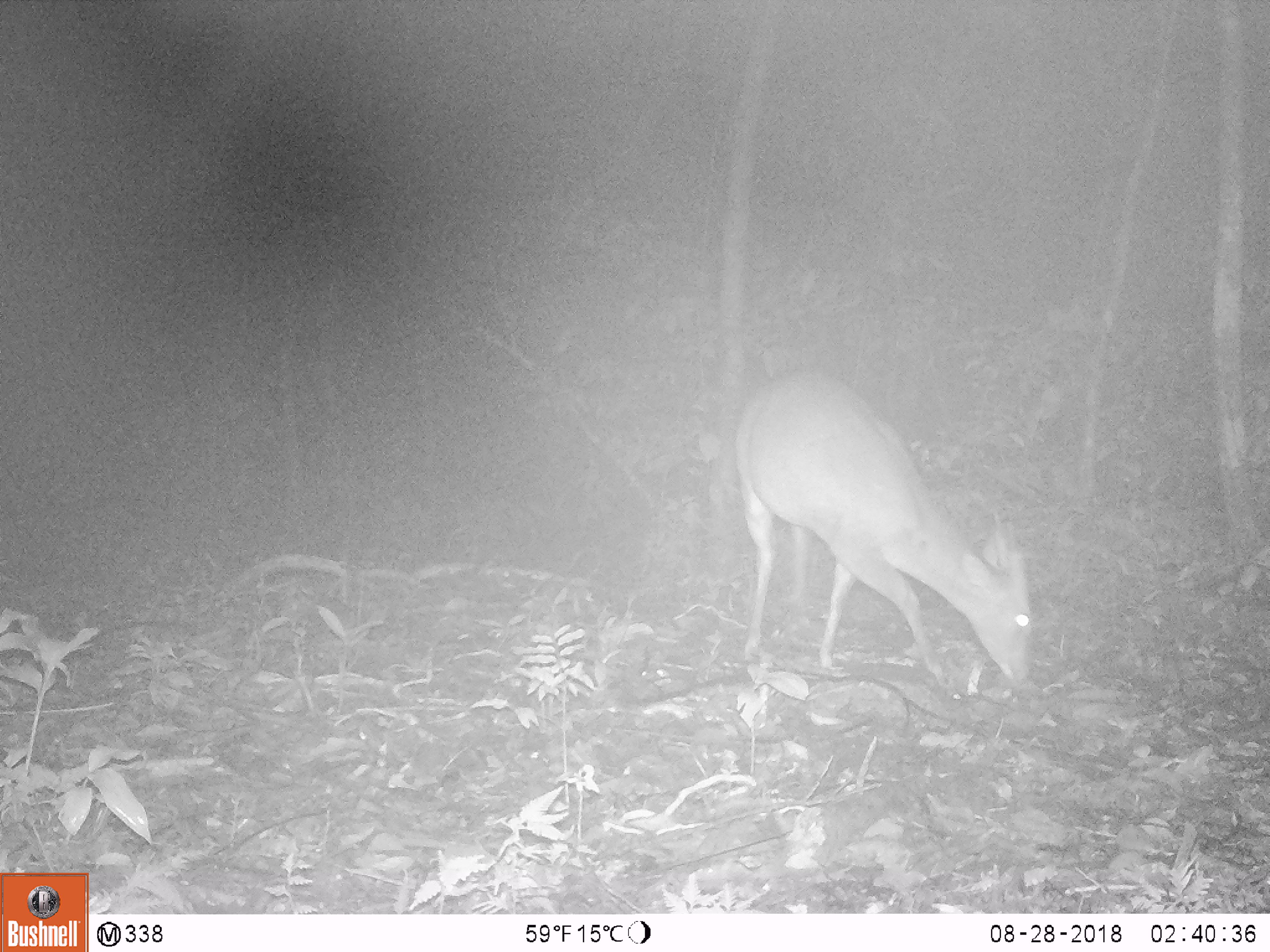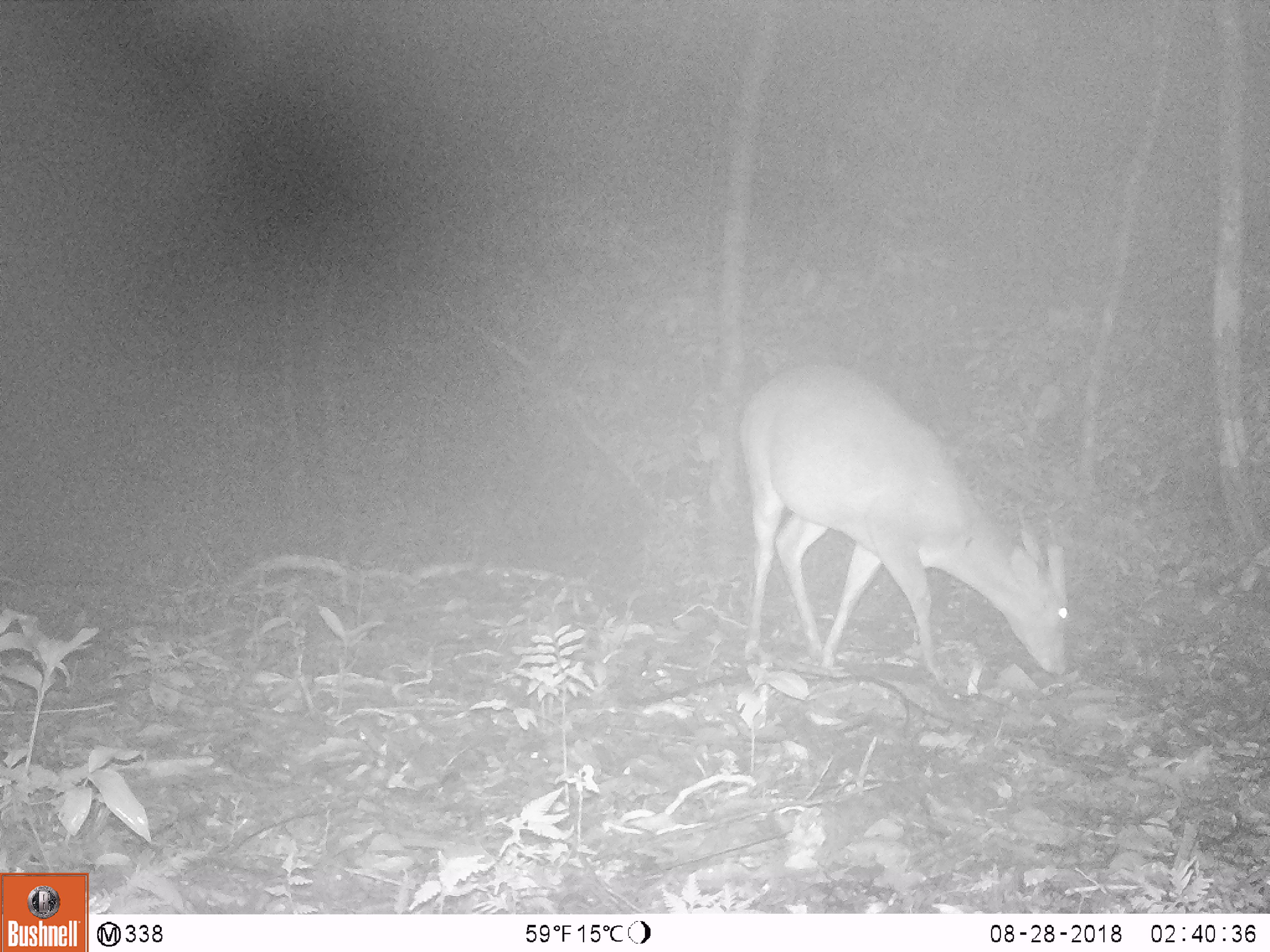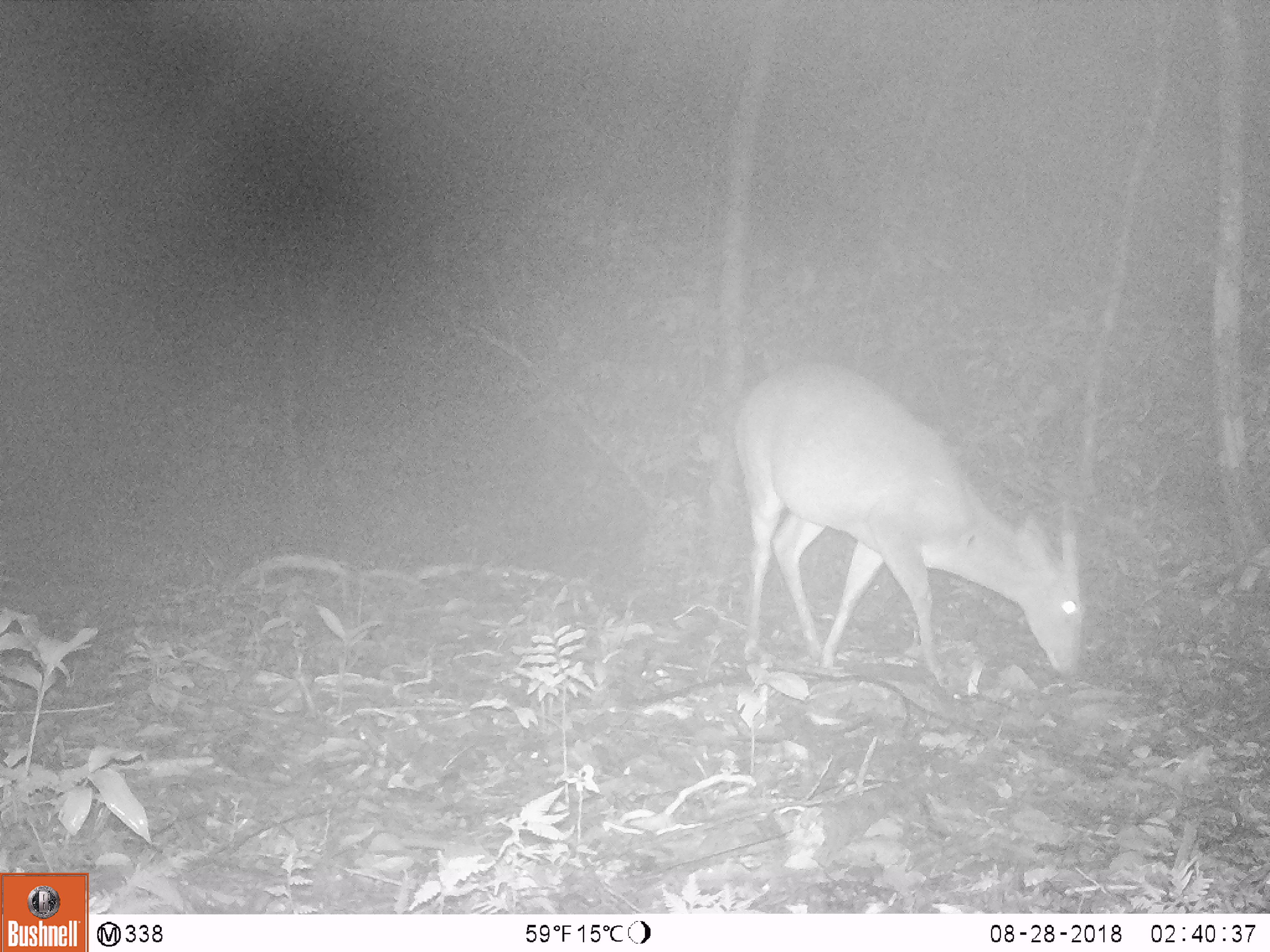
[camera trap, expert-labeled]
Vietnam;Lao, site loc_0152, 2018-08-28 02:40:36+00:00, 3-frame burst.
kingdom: Animalia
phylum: Chordata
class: Mammalia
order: Artiodactyla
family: Cervidae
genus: Muntiacus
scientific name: Muntiacus vuquangensis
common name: large-antlered muntjac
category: large antlered muntjac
Large antlered muntjac (large-antlered muntjac) (Muntiacus vuquangensis). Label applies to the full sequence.